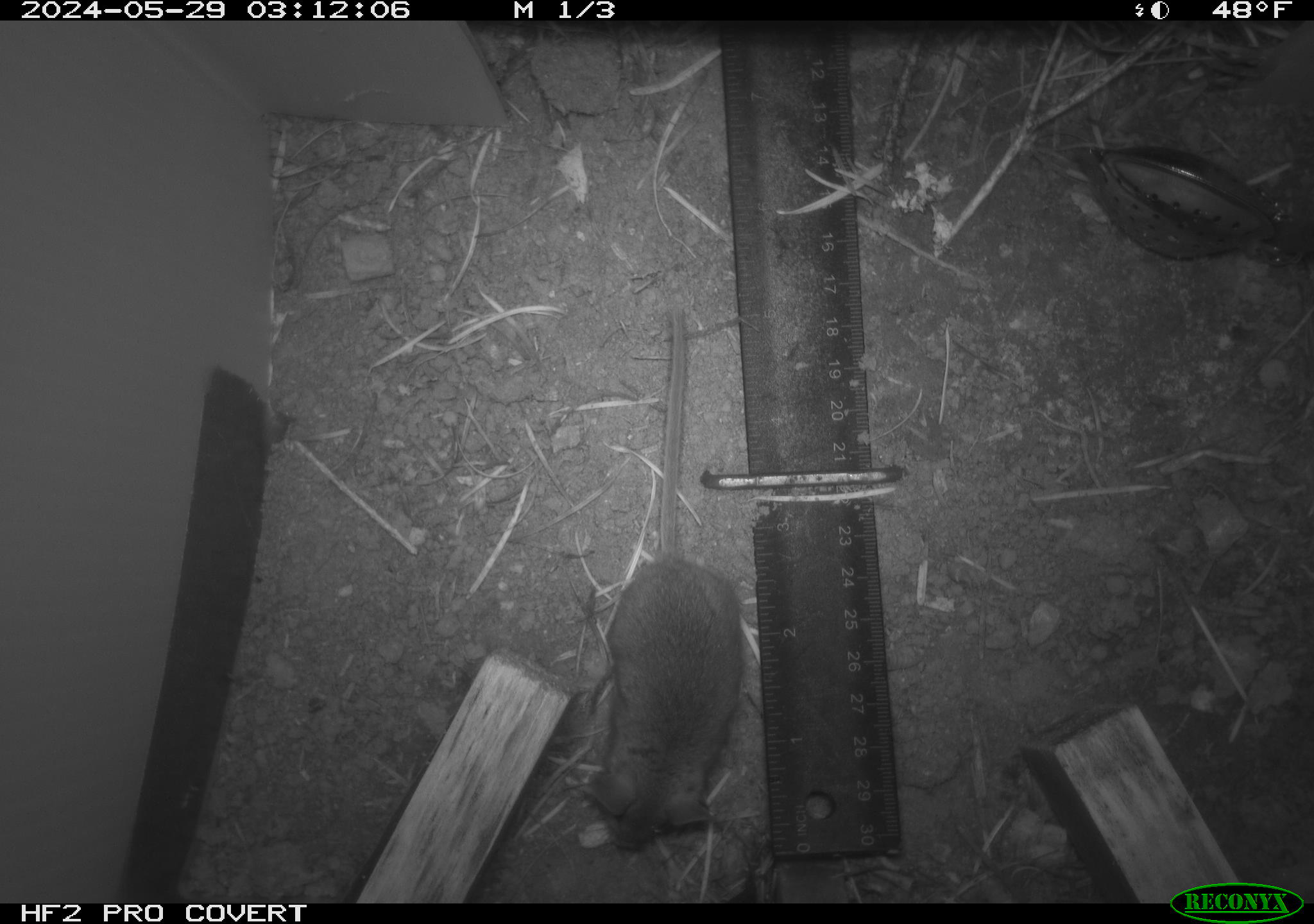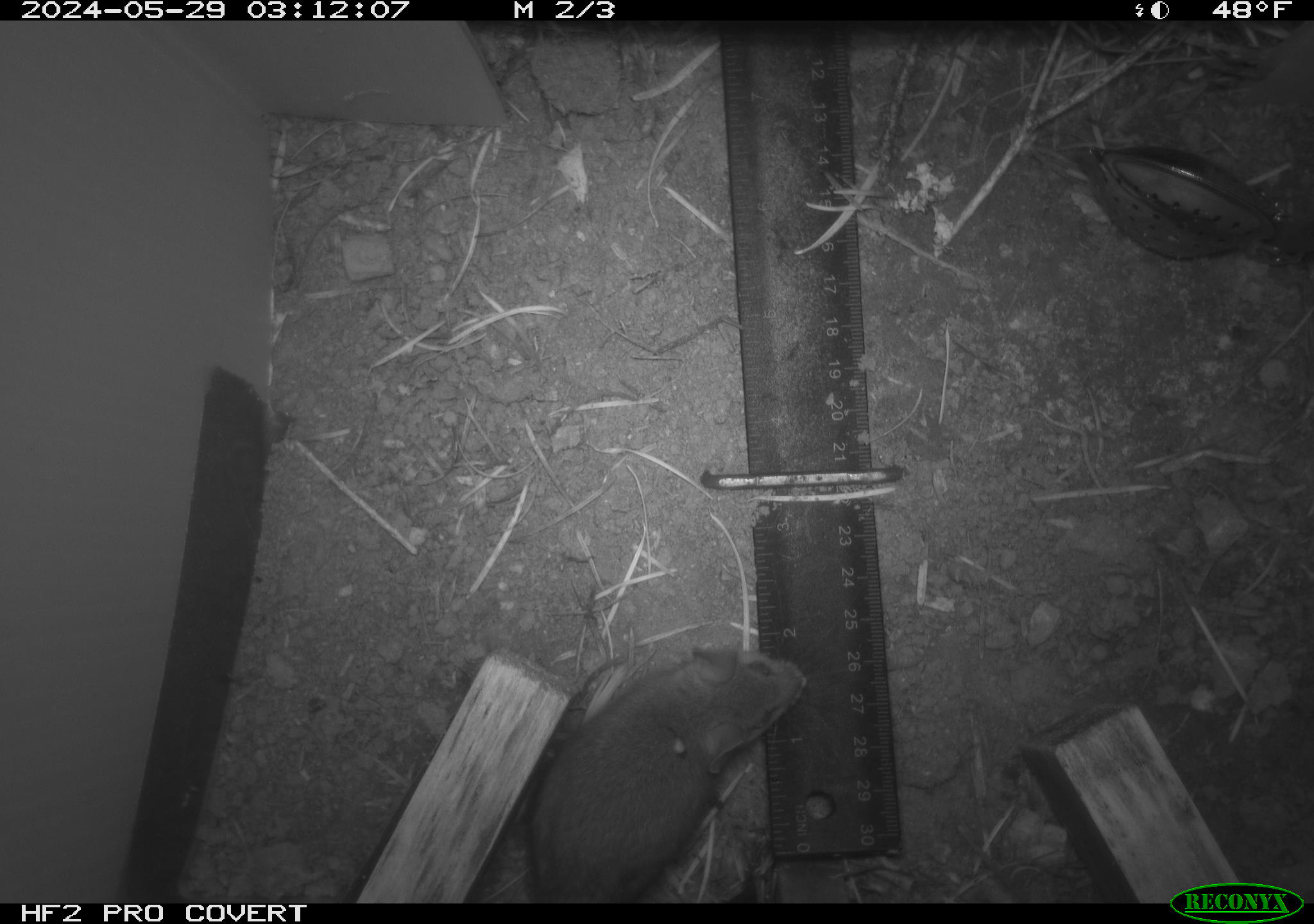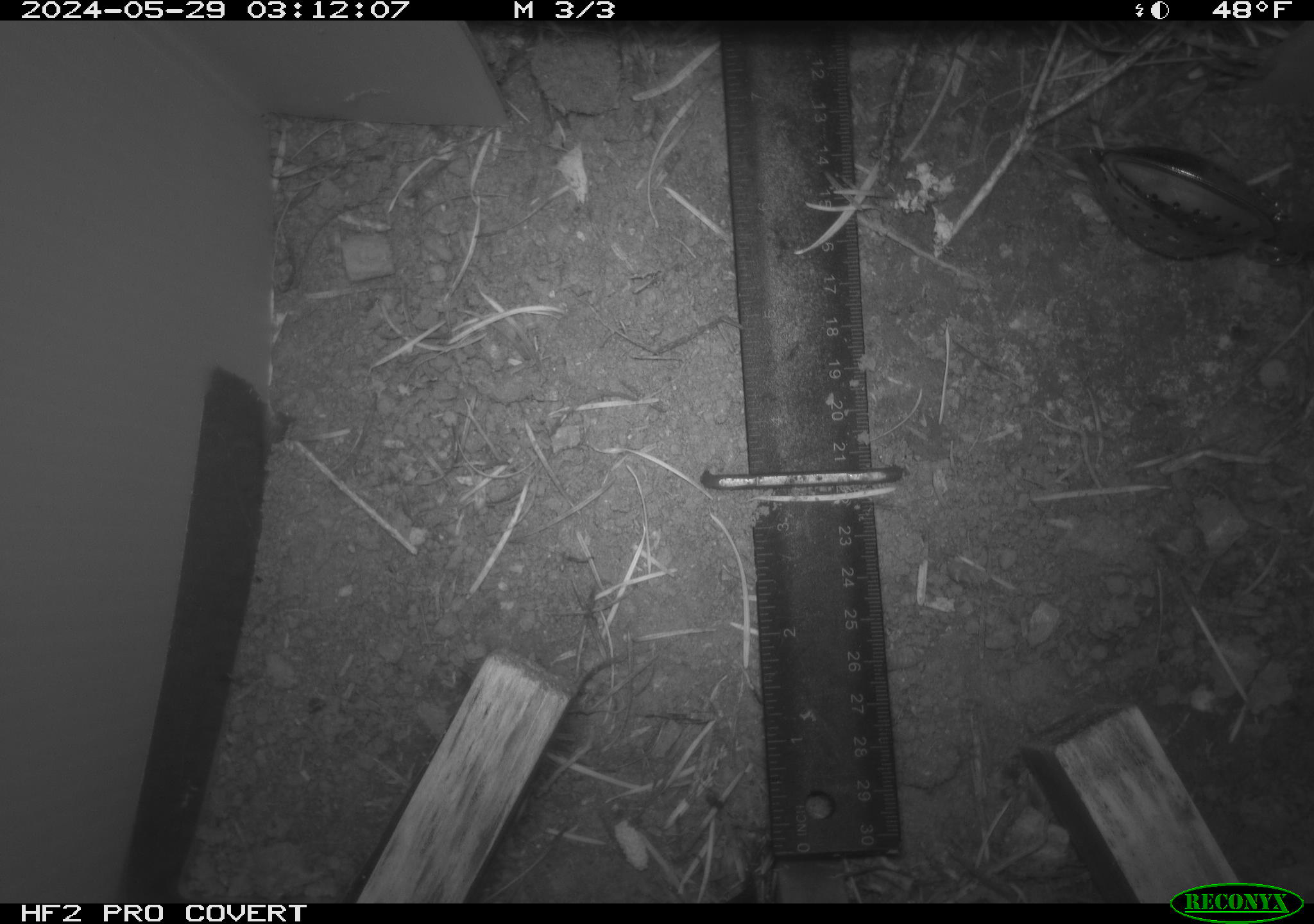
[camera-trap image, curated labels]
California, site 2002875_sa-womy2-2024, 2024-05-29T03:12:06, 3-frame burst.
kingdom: Animalia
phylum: Chordata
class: Mammalia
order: Rodentia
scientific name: Rodentia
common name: mouse species